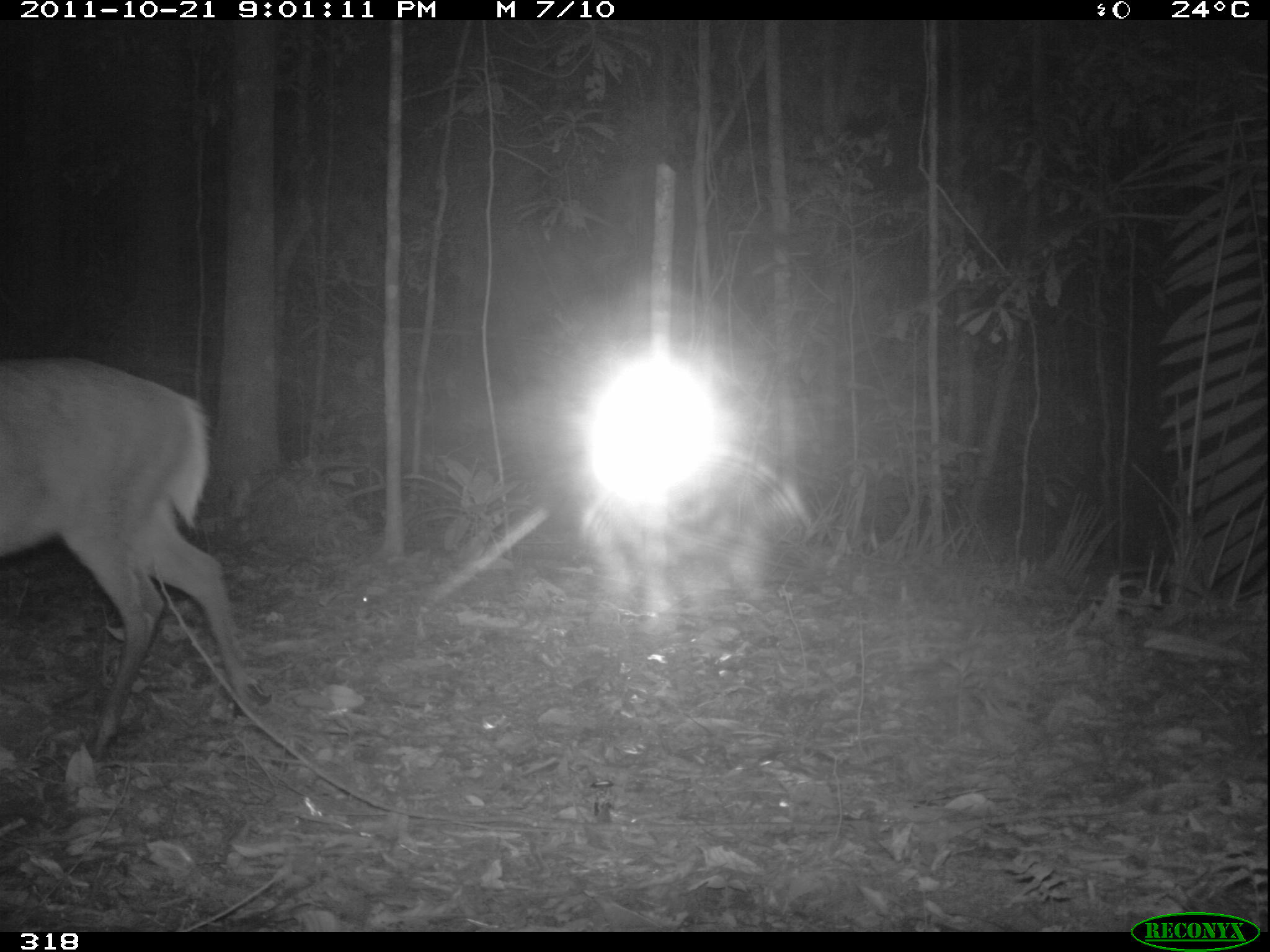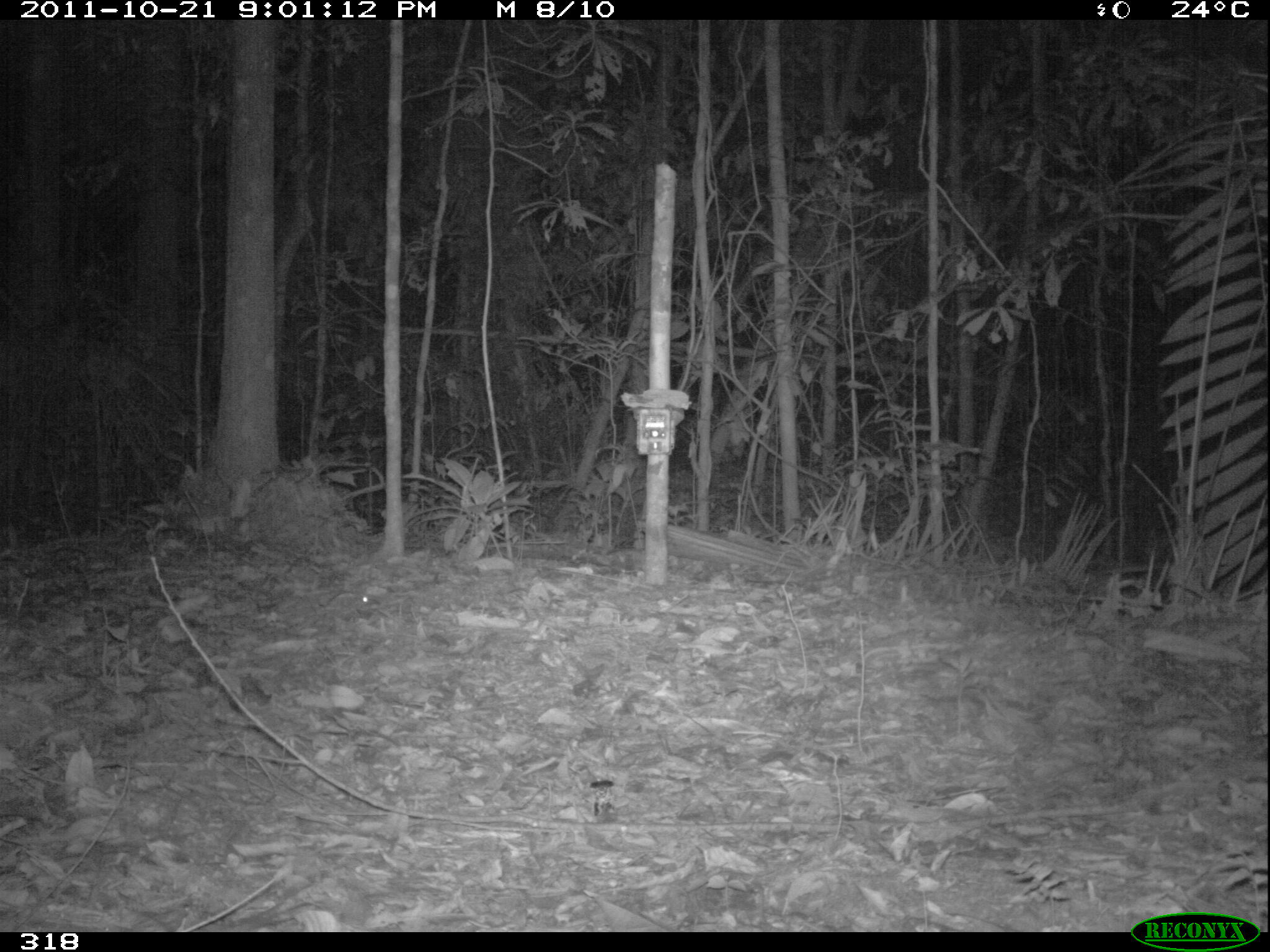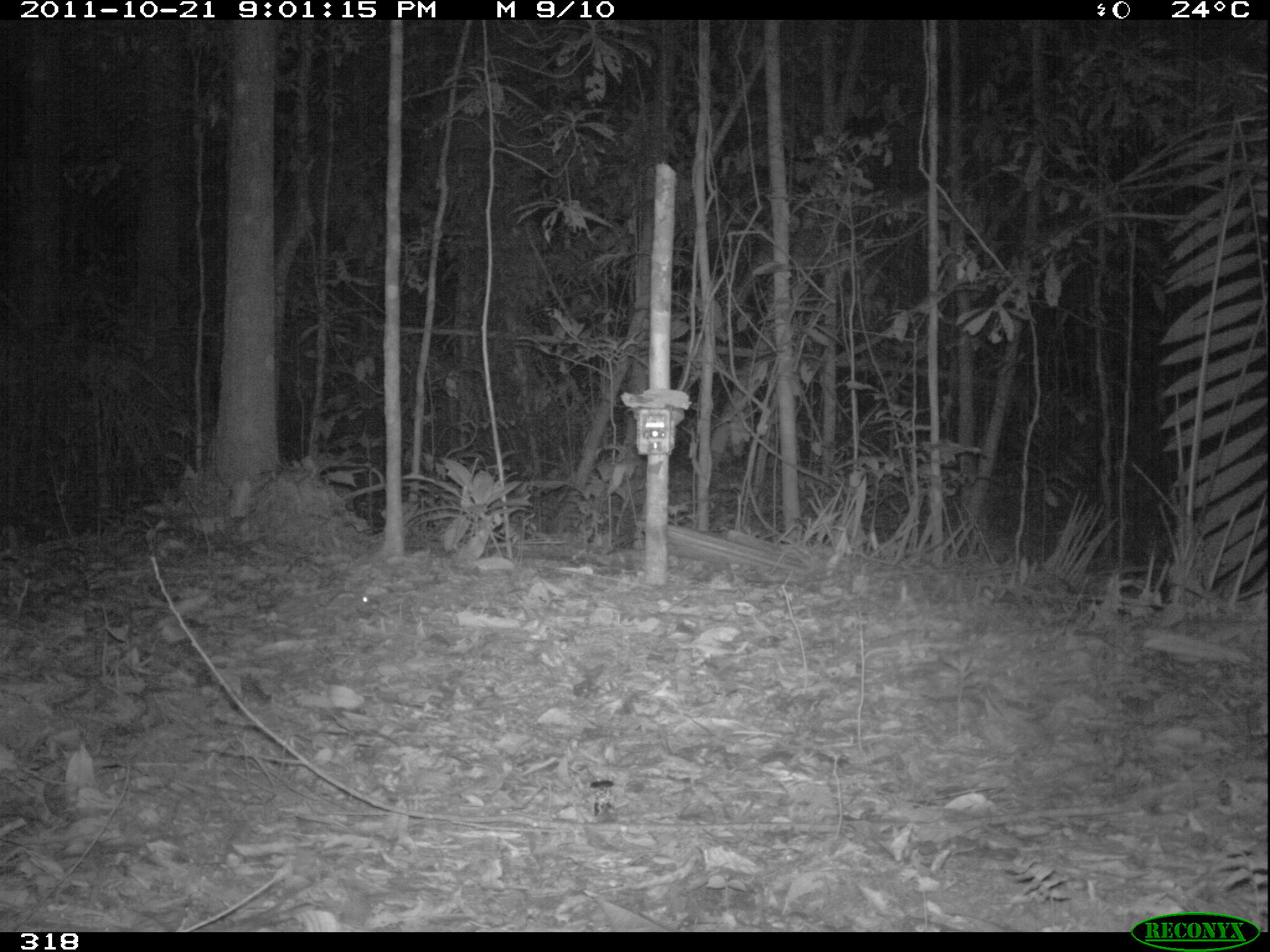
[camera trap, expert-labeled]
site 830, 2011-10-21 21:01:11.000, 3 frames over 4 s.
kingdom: Animalia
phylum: Chordata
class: Mammalia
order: Artiodactyla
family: Cervidae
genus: Mazama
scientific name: Mazama americana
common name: red brocket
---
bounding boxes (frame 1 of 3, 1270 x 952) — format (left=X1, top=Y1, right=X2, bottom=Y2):
mazama americana: (left=0, top=355, right=271, bottom=759)